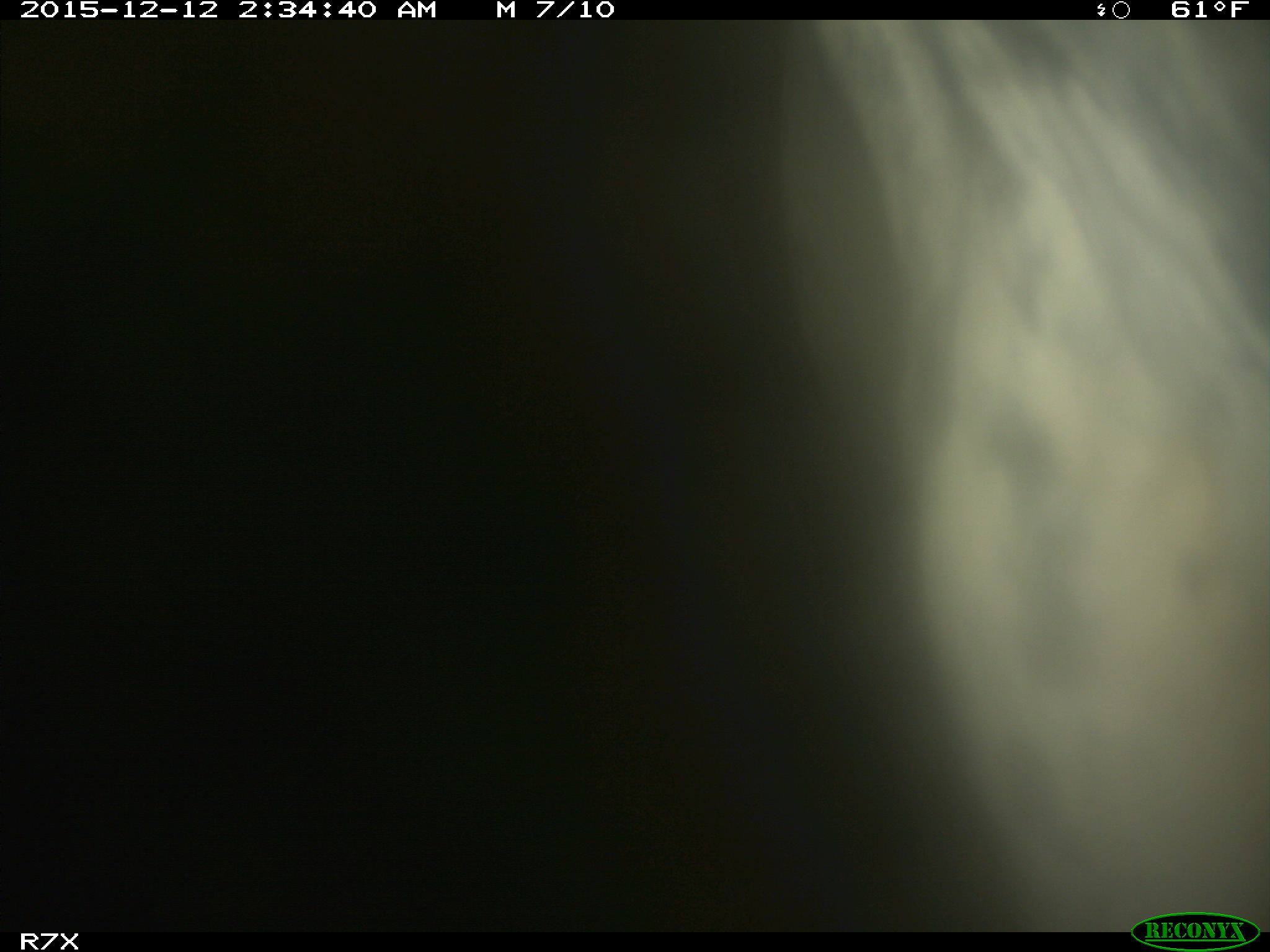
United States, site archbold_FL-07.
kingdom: Animalia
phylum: Chordata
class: Mammalia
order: Artiodactyla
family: Bovidae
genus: Bos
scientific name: Bos taurus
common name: domestic cow